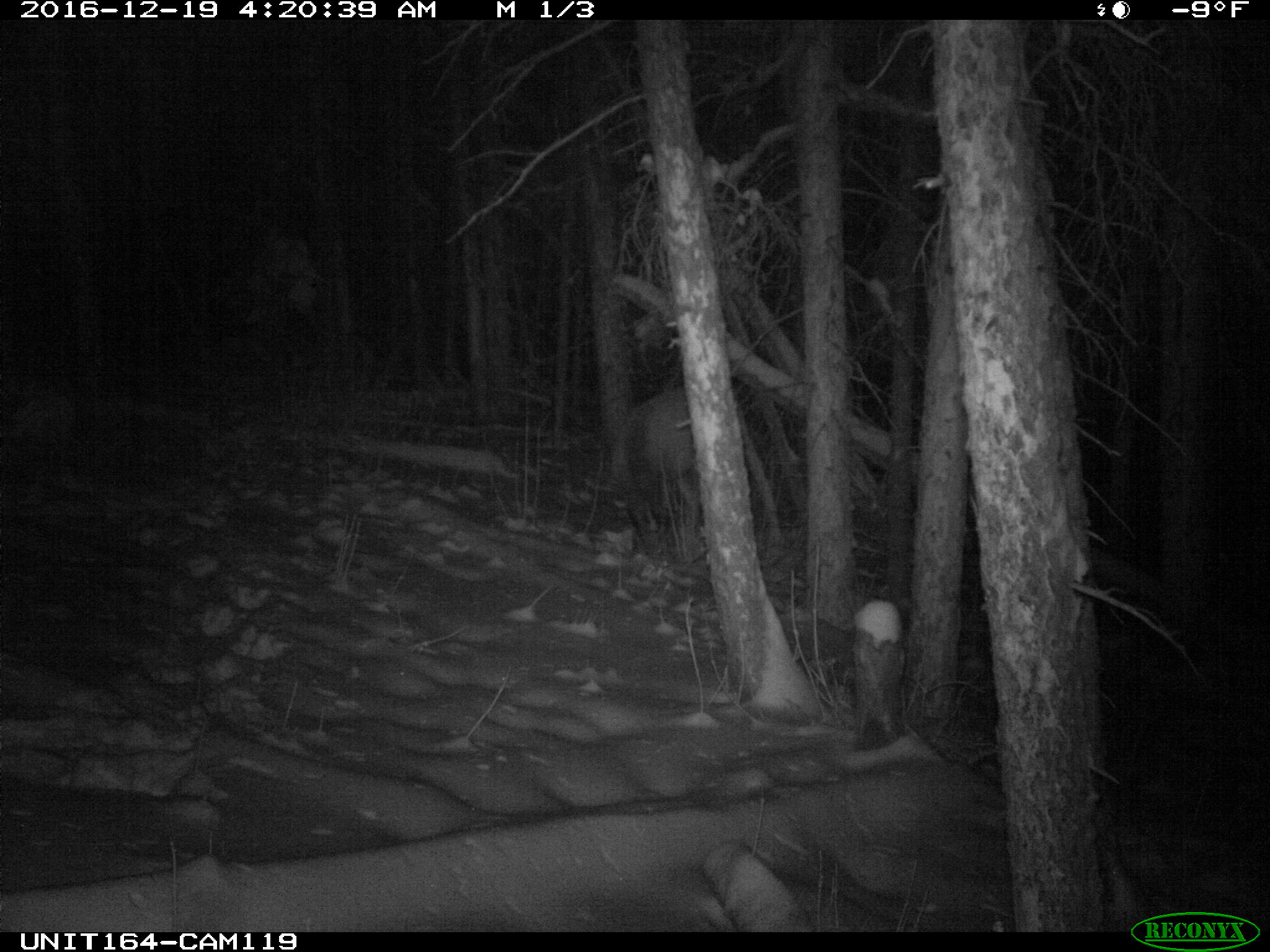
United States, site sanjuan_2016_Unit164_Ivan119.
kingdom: Animalia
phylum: Chordata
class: Mammalia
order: Artiodactyla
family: Cervidae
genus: Cervus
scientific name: Cervus elaphus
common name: red deer